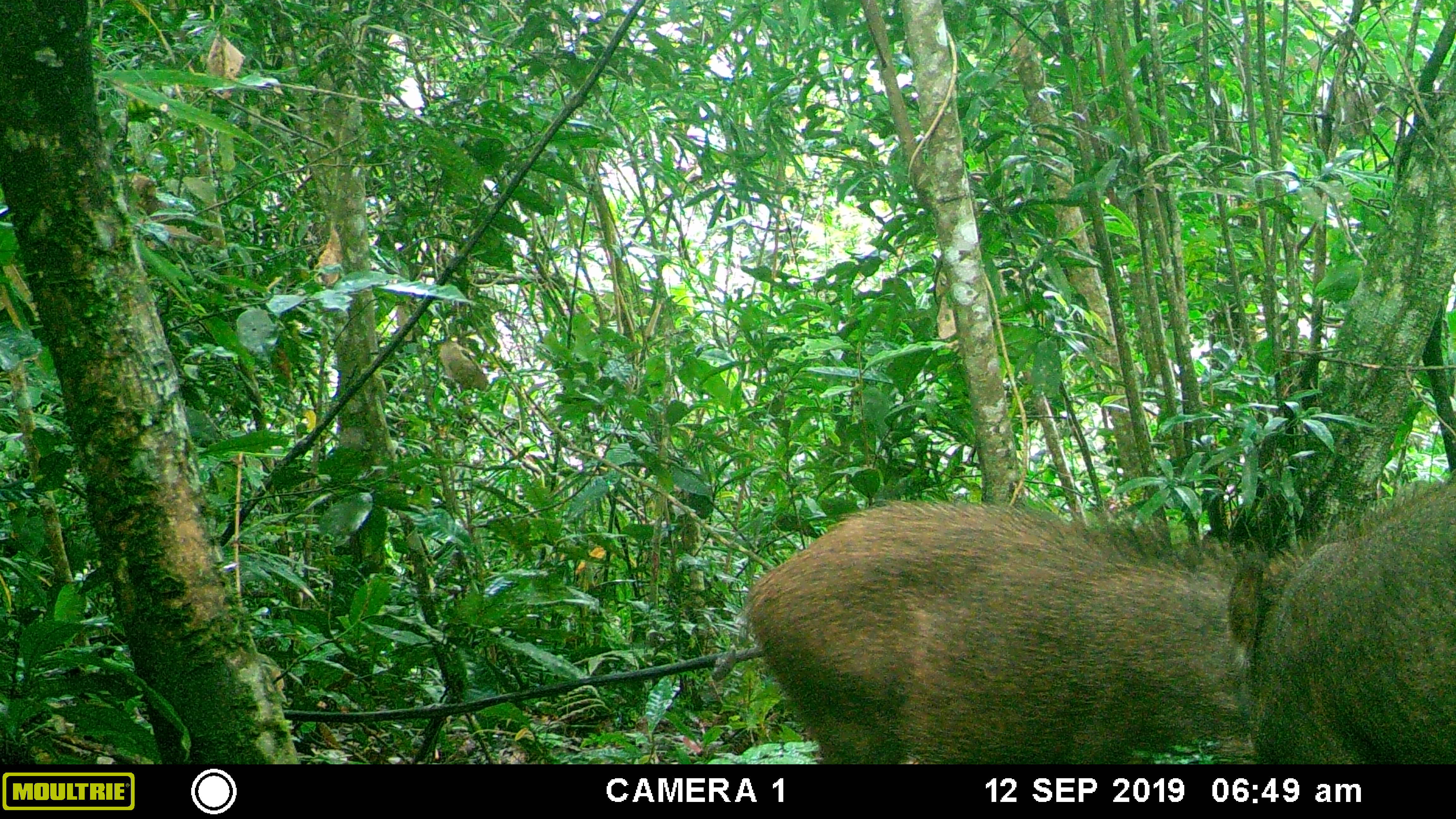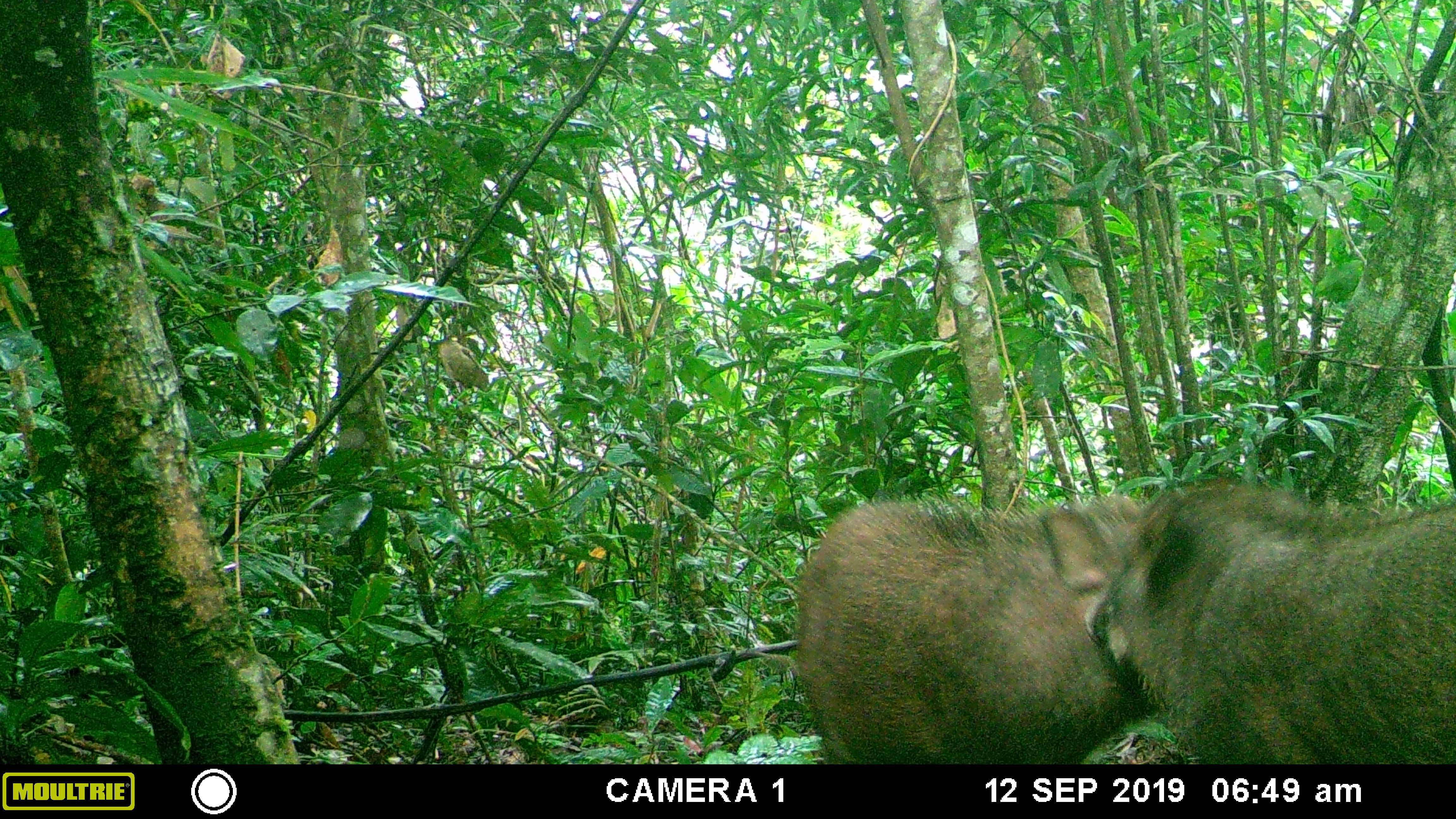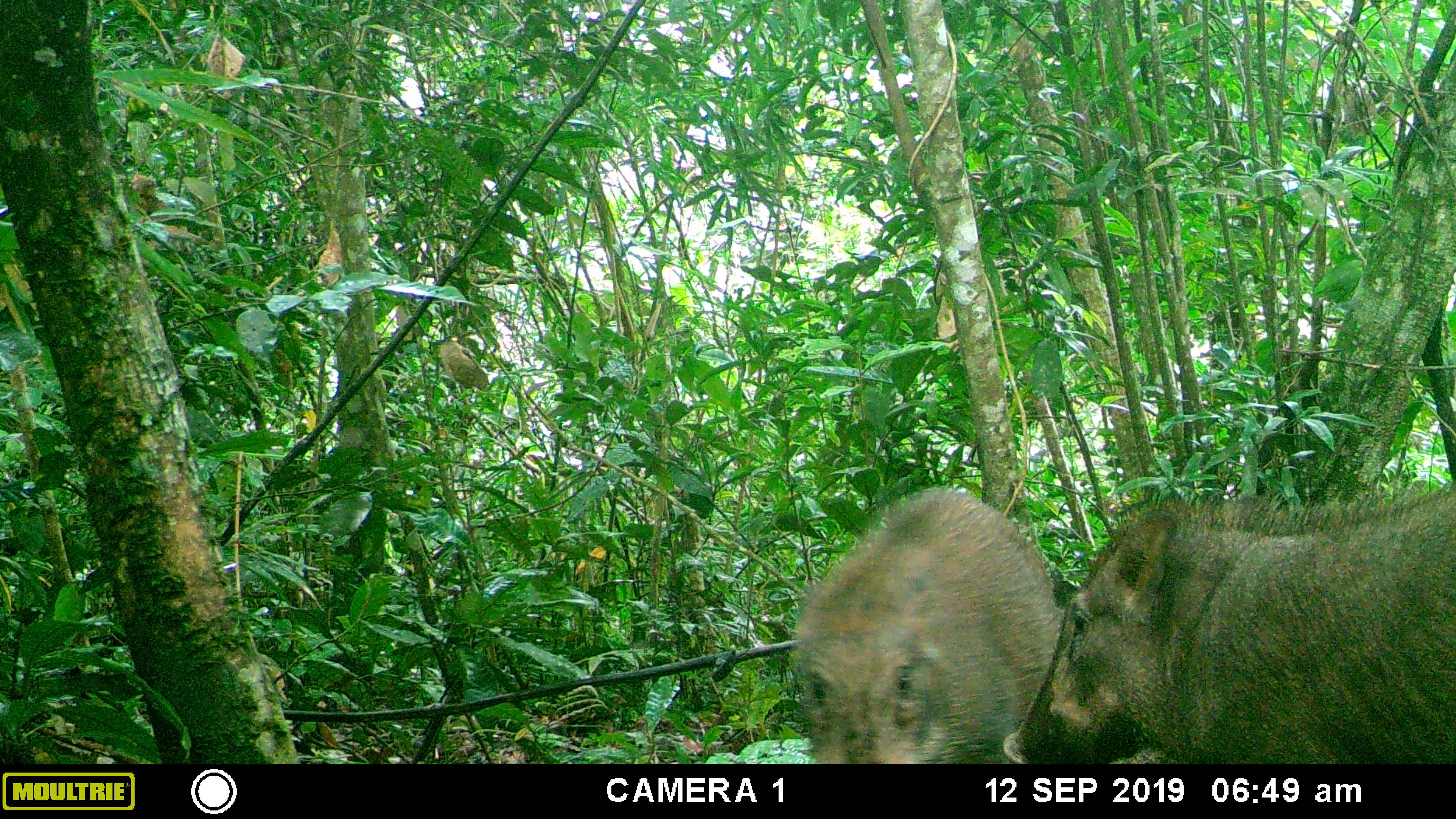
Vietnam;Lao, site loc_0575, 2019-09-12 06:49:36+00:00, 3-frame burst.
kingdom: Animalia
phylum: Chordata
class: Mammalia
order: Artiodactyla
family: Suidae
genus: Sus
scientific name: Sus scrofa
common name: eurasian wild pig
Eurasian wild pig (Sus scrofa). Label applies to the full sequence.